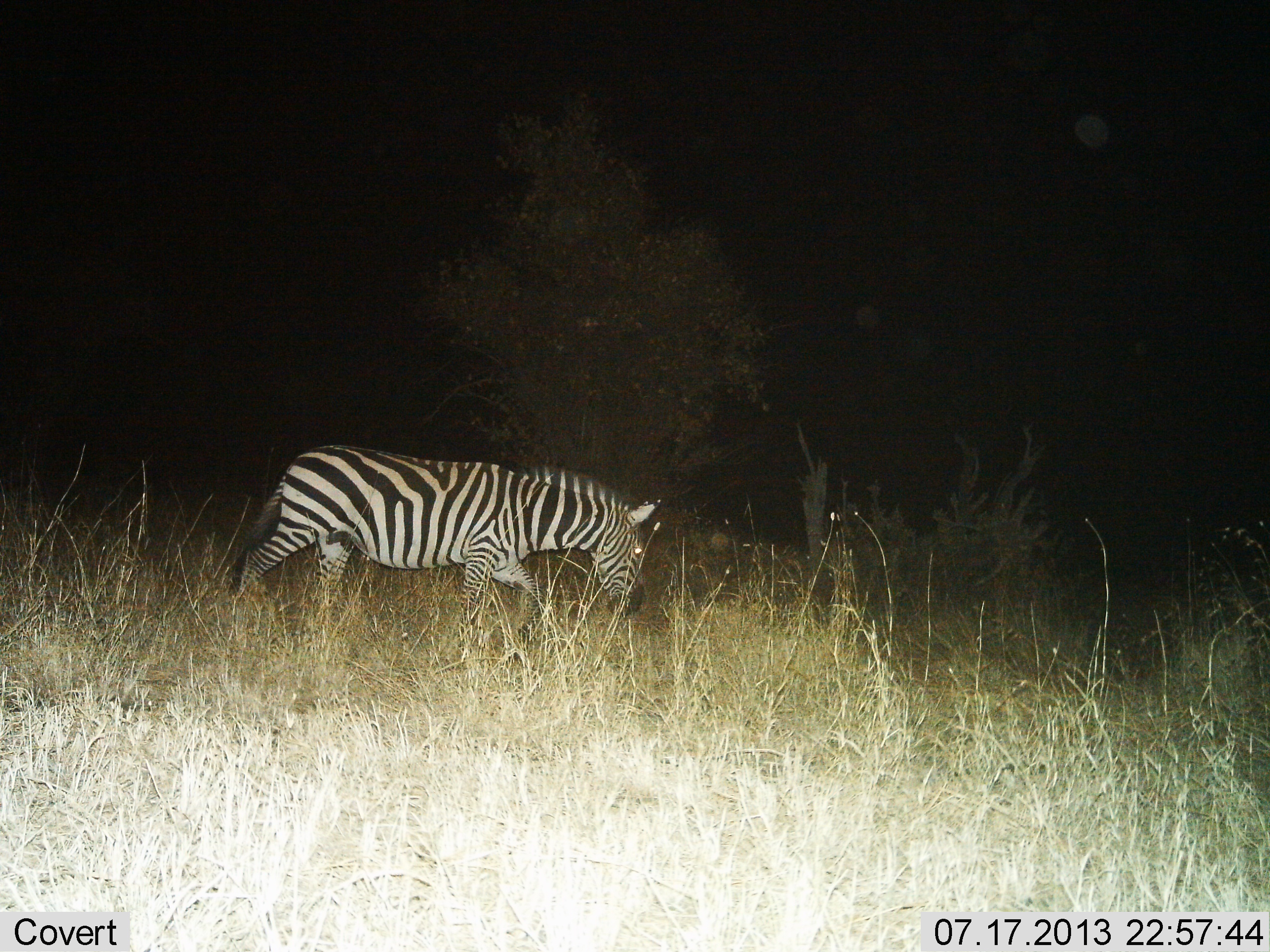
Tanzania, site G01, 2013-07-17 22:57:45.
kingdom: Animalia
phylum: Chordata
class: Mammalia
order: Perissodactyla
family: Equidae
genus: Equus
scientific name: Equus quagga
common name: plains zebra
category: zebra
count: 1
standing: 5%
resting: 0%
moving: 74%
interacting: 0%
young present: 0%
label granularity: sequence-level